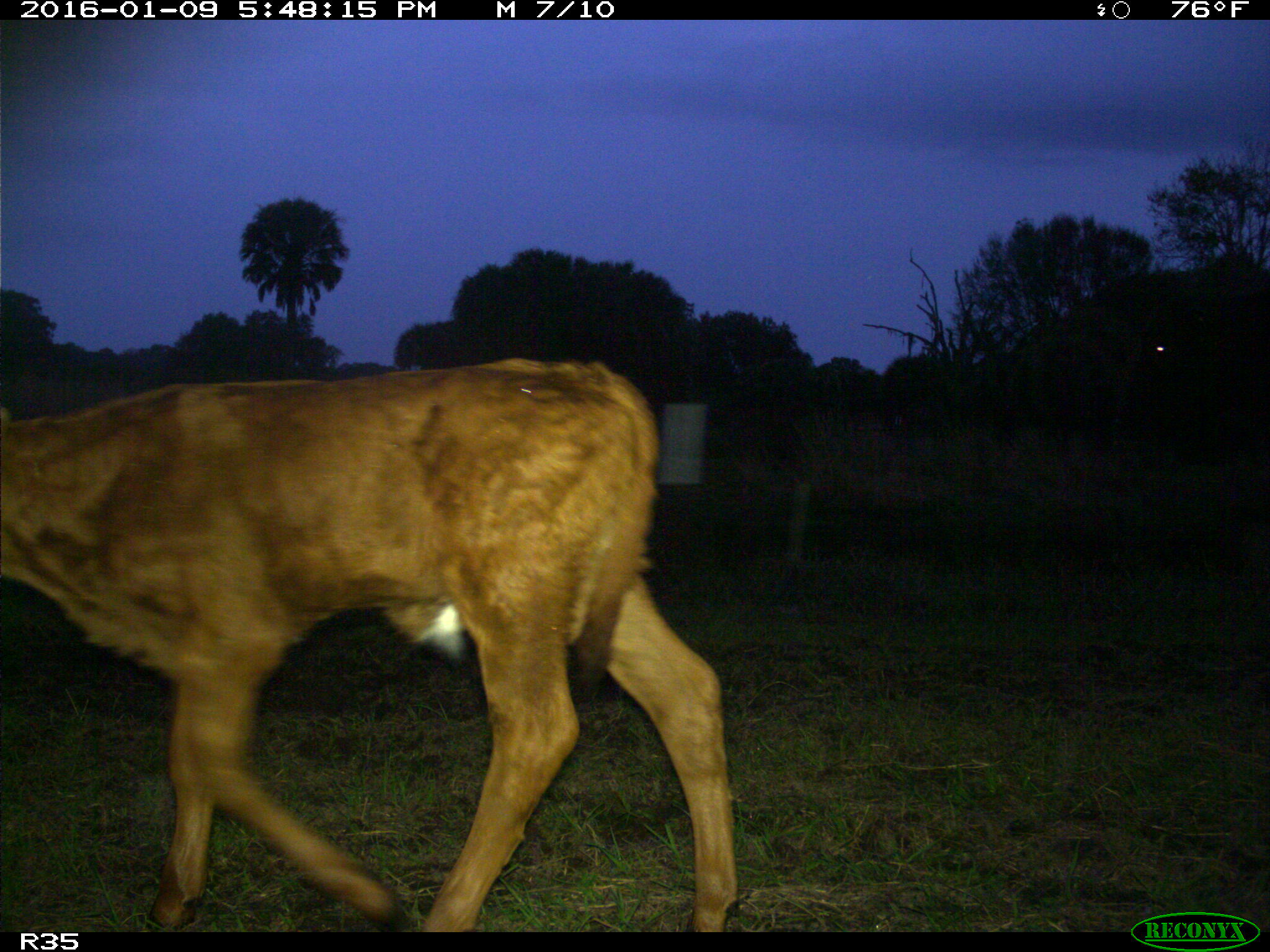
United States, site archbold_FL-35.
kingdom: Animalia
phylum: Chordata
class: Mammalia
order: Artiodactyla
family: Bovidae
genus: Bos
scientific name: Bos taurus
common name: domestic cow